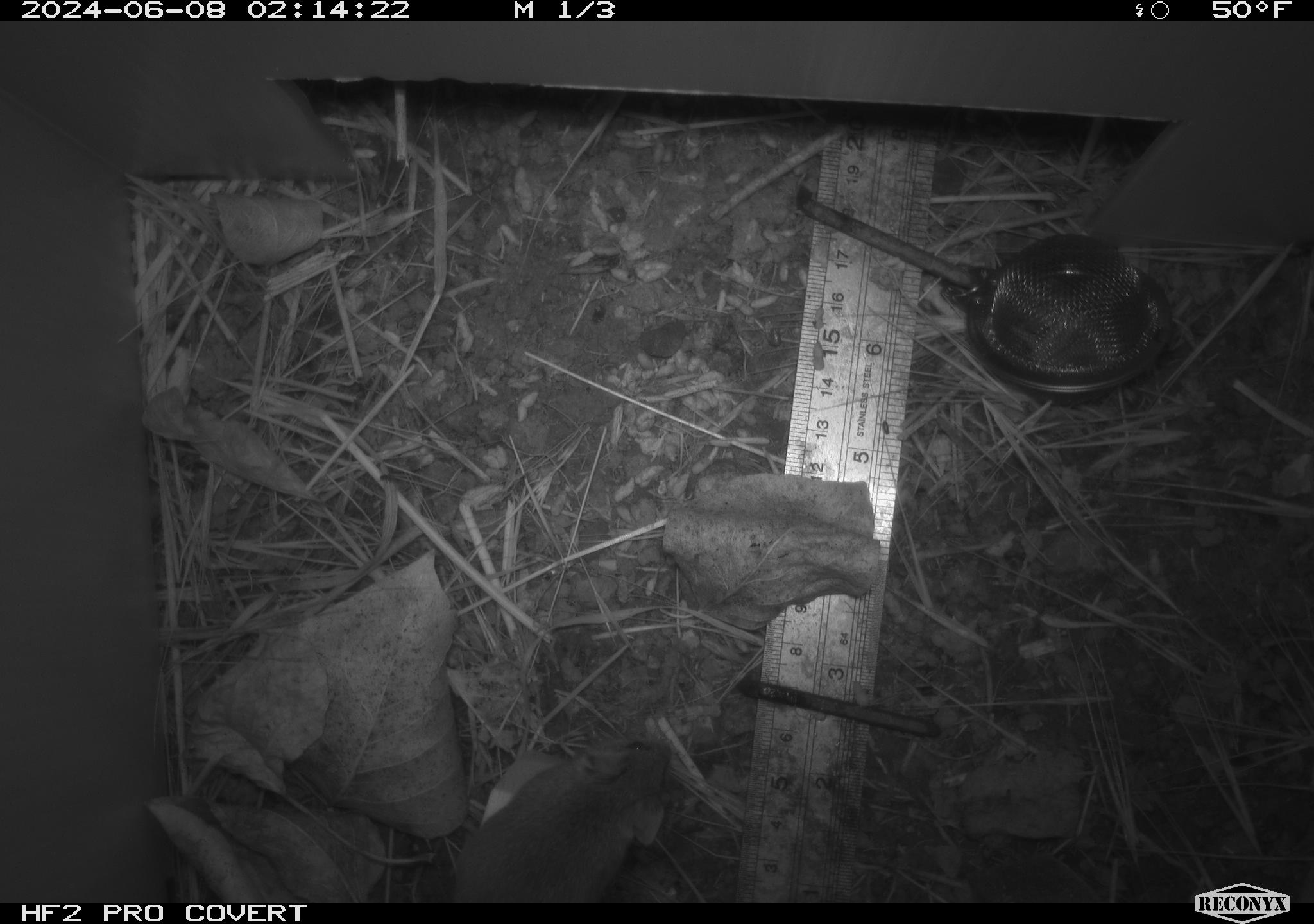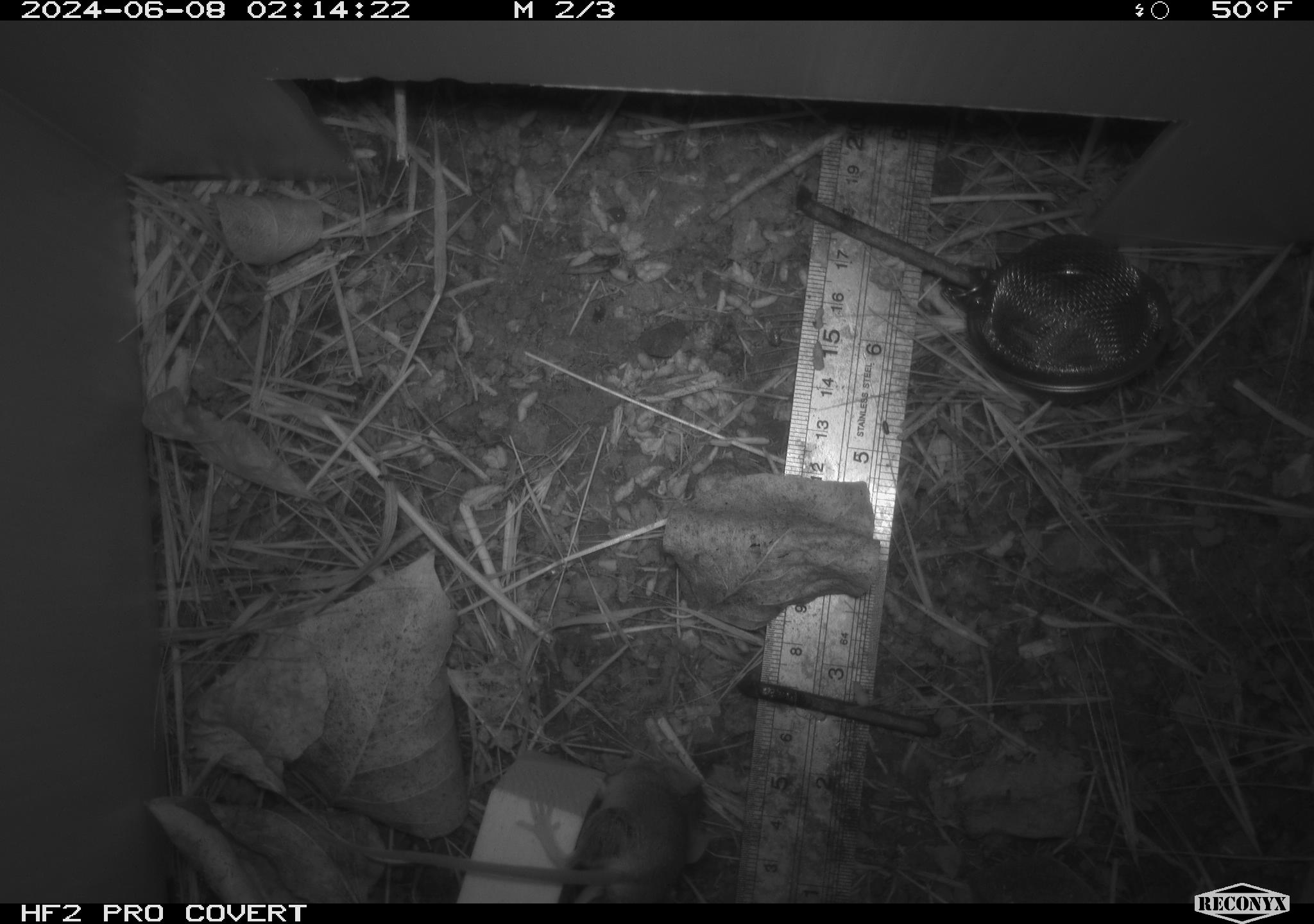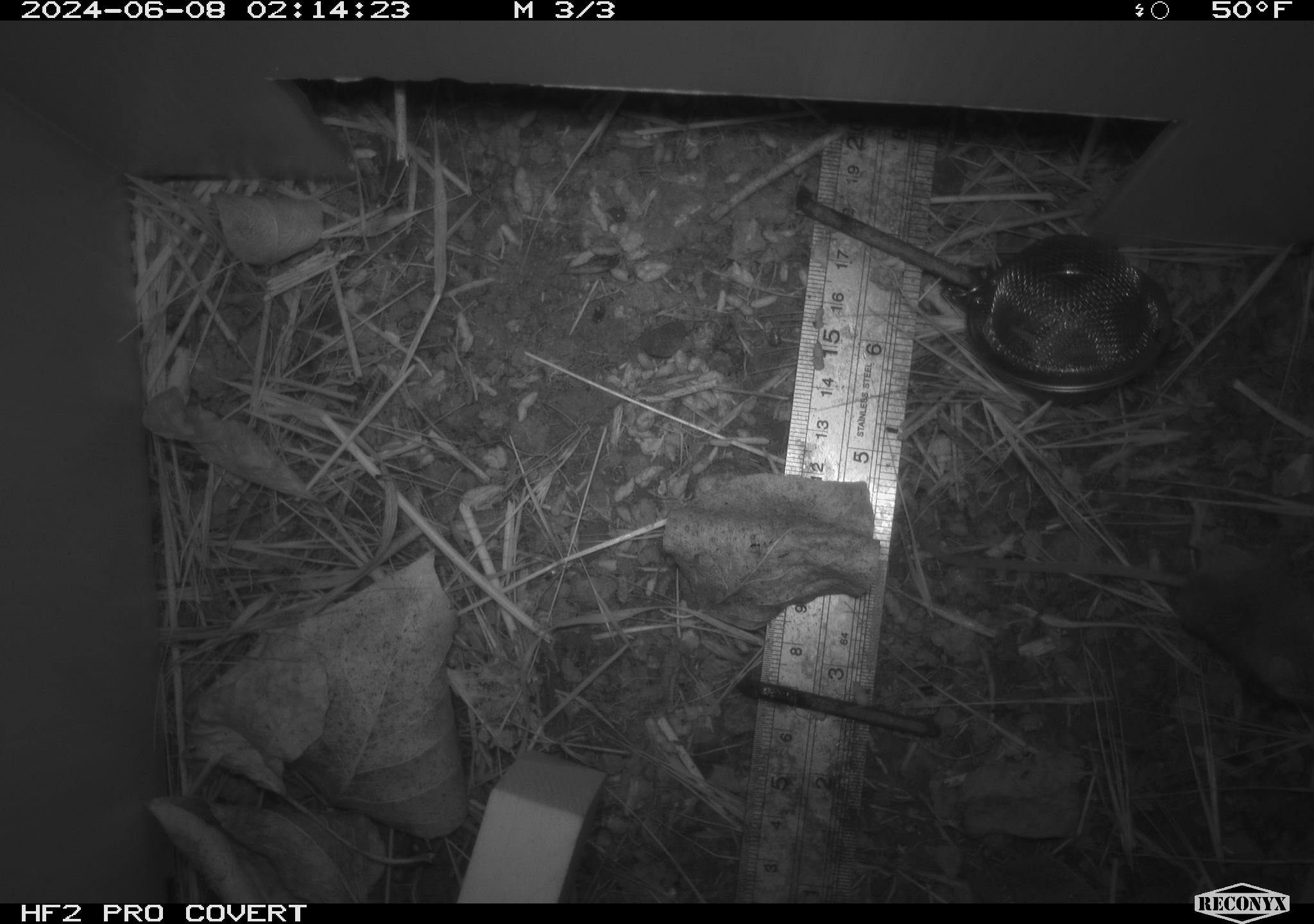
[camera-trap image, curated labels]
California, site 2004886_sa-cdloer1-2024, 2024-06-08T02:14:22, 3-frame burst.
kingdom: Animalia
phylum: Chordata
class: Mammalia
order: Rodentia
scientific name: Rodentia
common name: mouse species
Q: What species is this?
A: Mouse species (Rodentia).